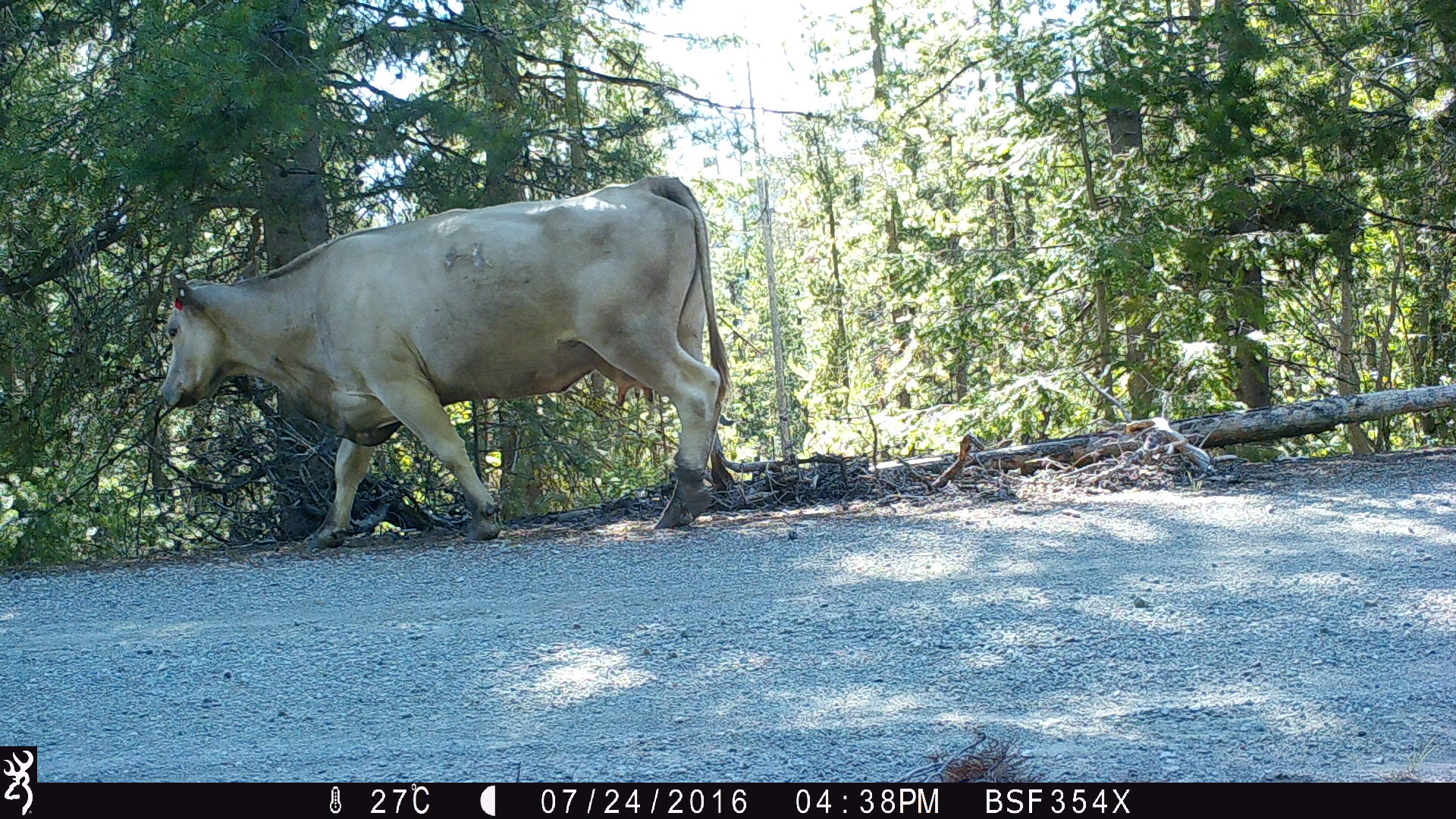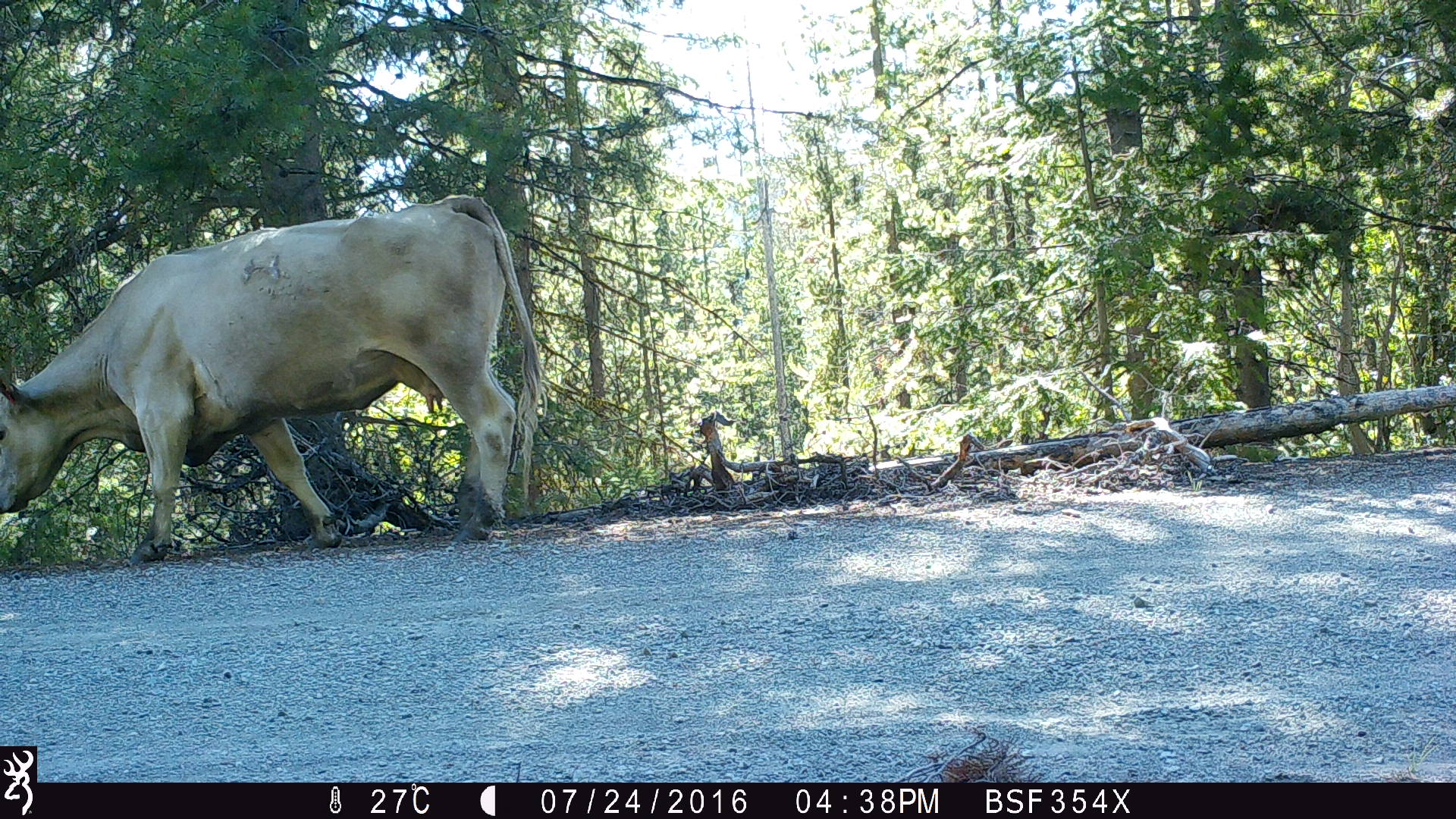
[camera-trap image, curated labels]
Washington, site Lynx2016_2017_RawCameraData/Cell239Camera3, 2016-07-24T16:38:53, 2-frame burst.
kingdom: Animalia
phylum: Chordata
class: Mammalia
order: Artiodactyla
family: Bovidae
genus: Bos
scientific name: Bos taurus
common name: domestic cattle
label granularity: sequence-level